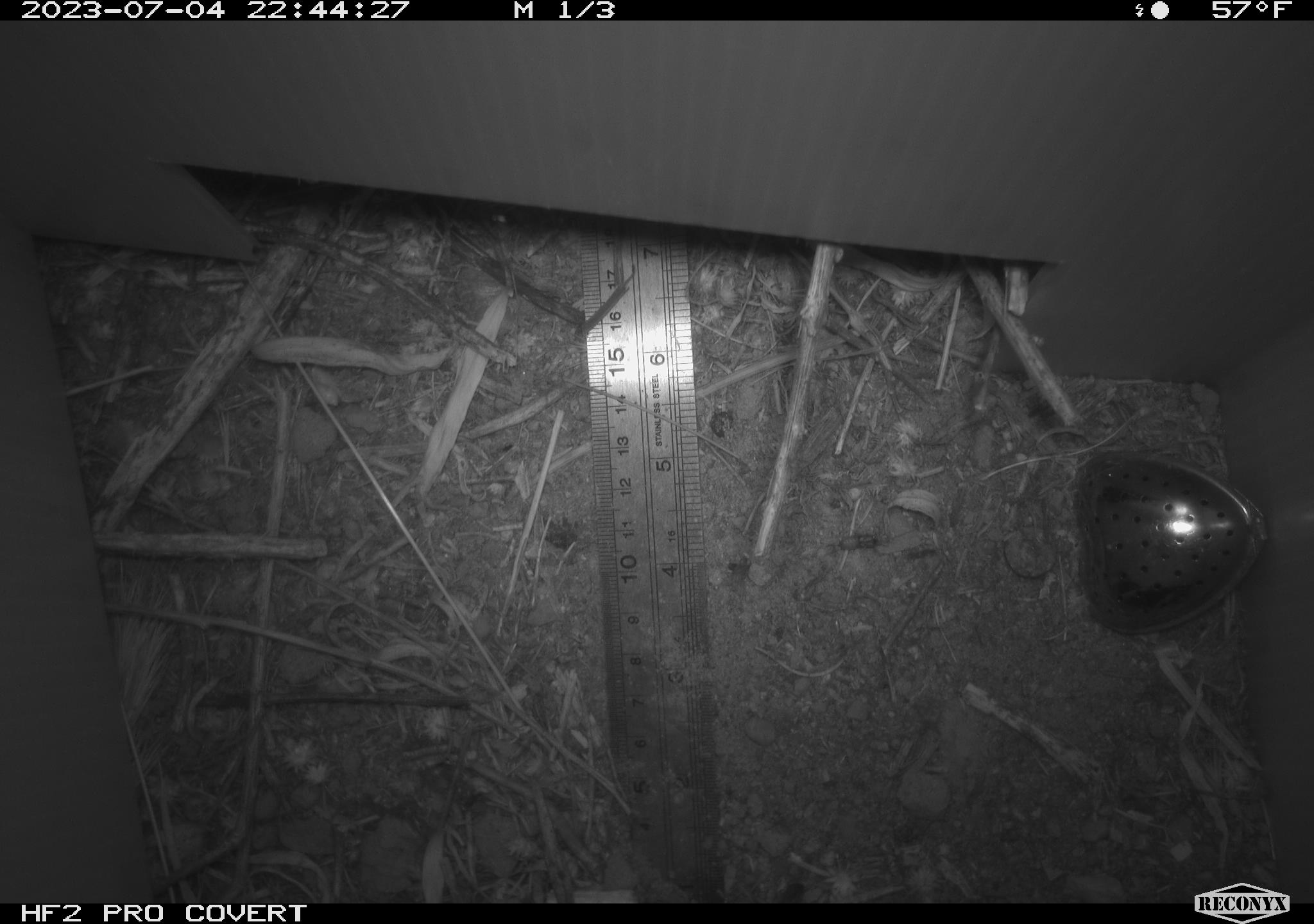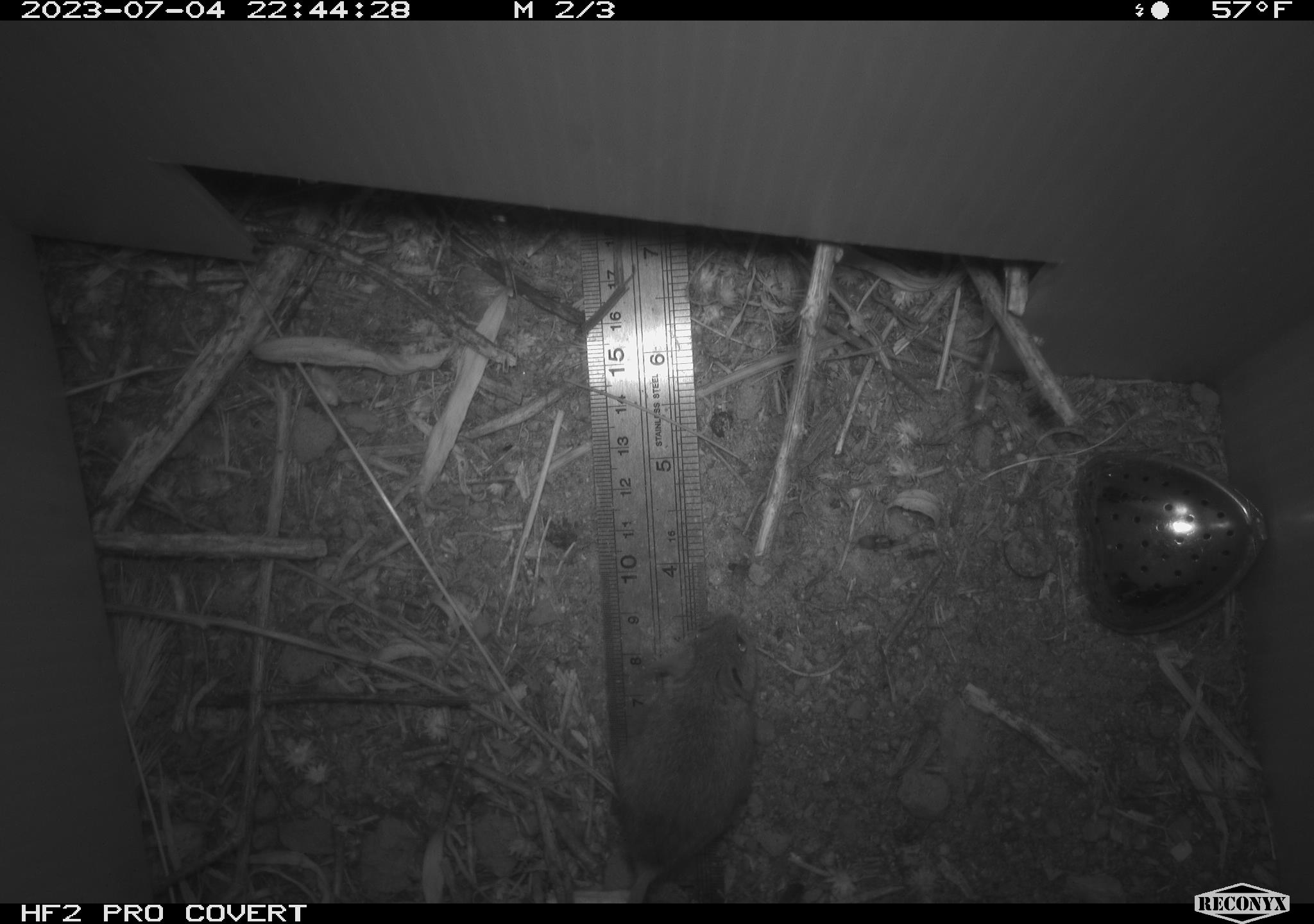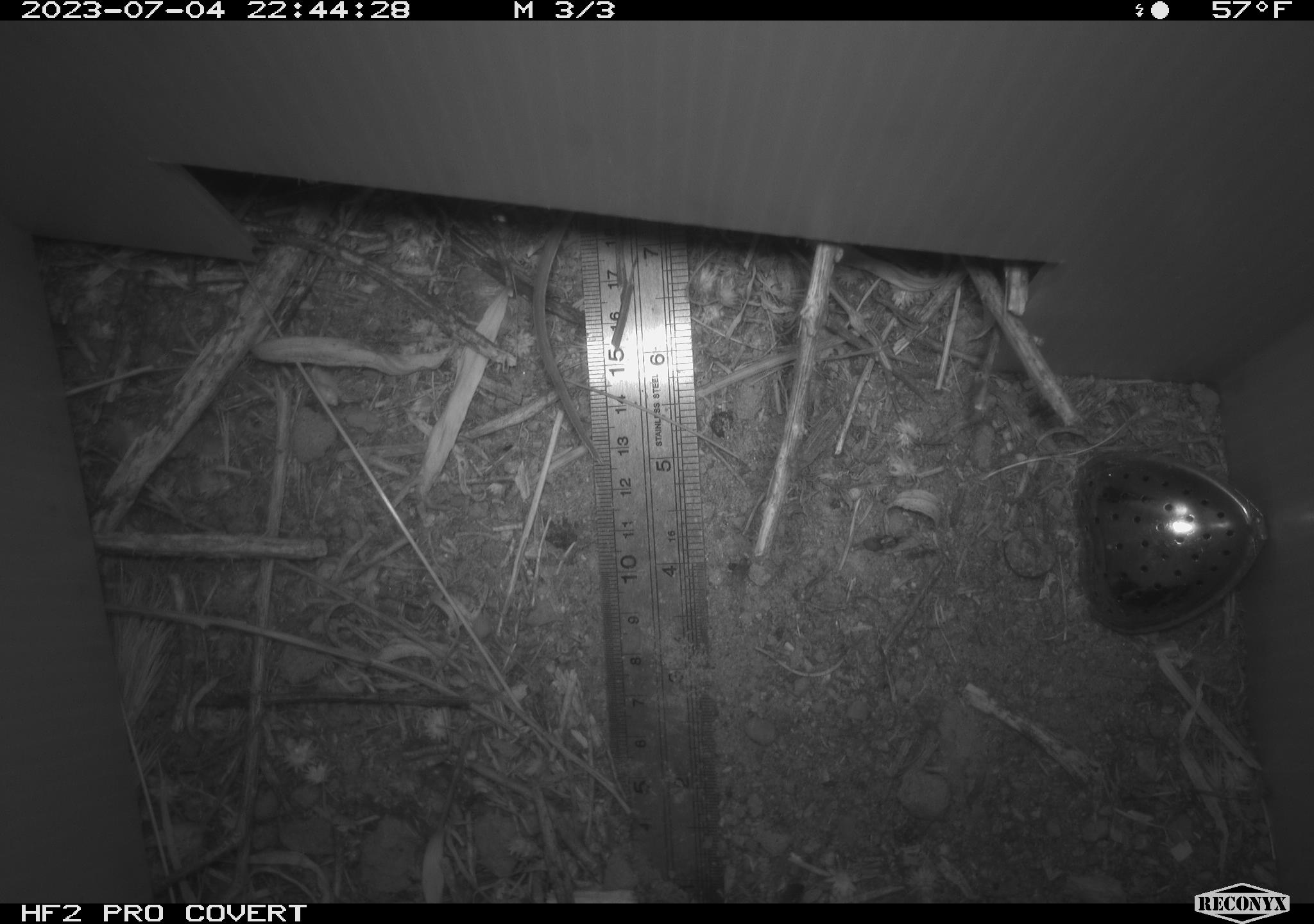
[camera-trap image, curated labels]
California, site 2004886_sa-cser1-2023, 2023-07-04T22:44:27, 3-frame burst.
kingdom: Animalia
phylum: Chordata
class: Mammalia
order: Rodentia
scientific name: Rodentia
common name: mouse species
Mouse species (Rodentia).